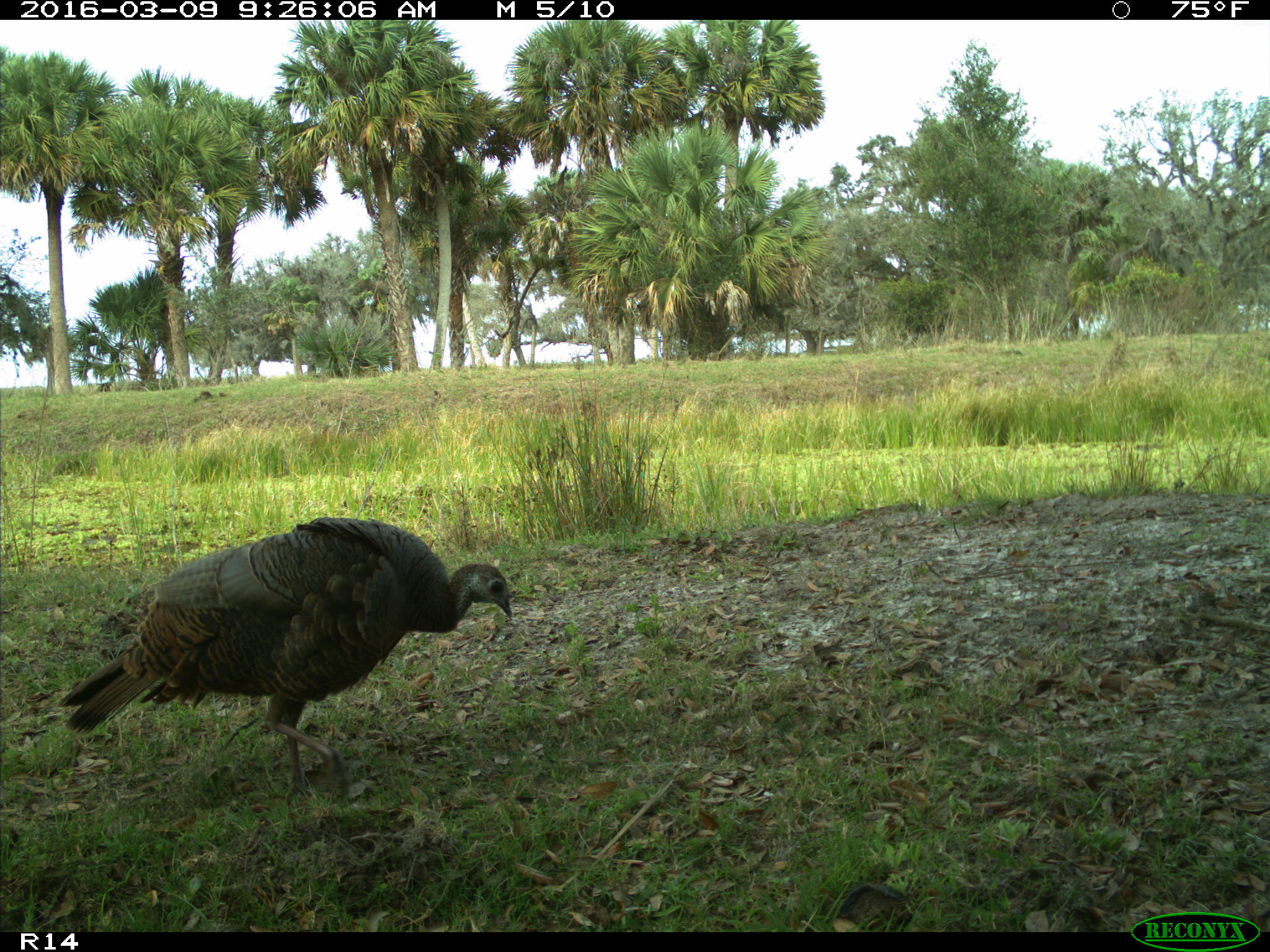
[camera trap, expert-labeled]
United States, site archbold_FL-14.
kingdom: Animalia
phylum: Chordata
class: Aves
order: Galliformes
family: Phasianidae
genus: Meleagris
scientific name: Meleagris gallopavo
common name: wild turkey